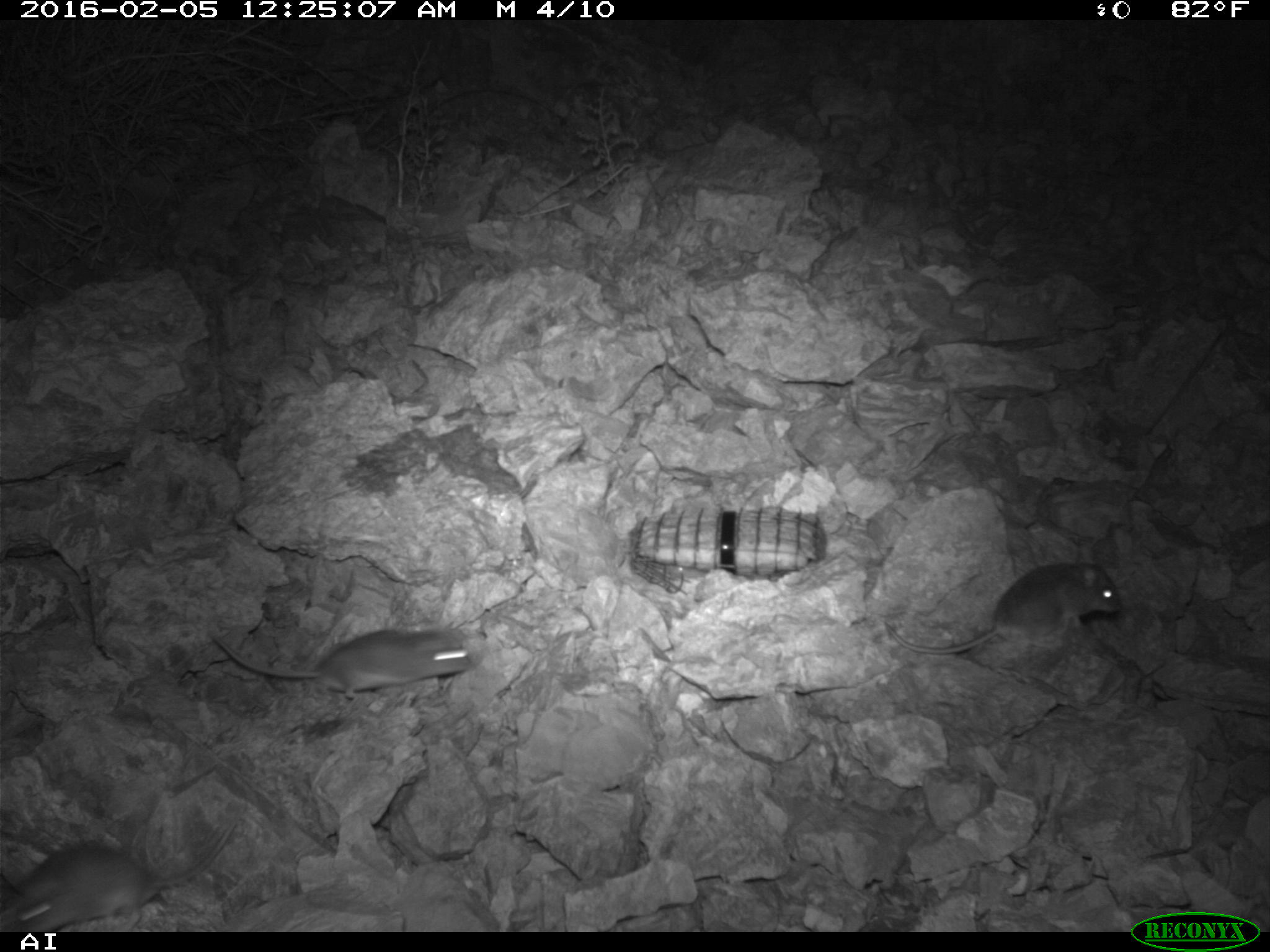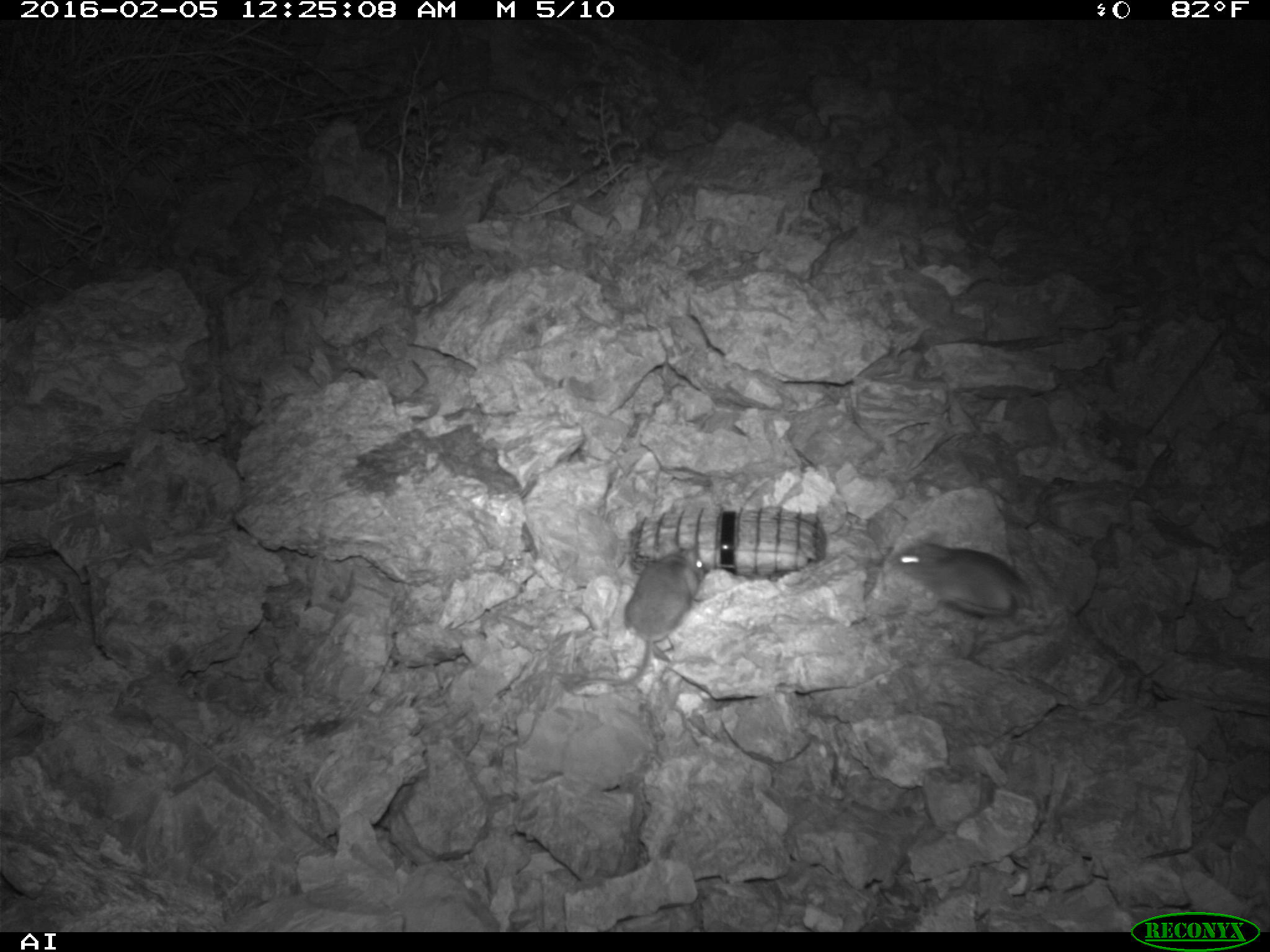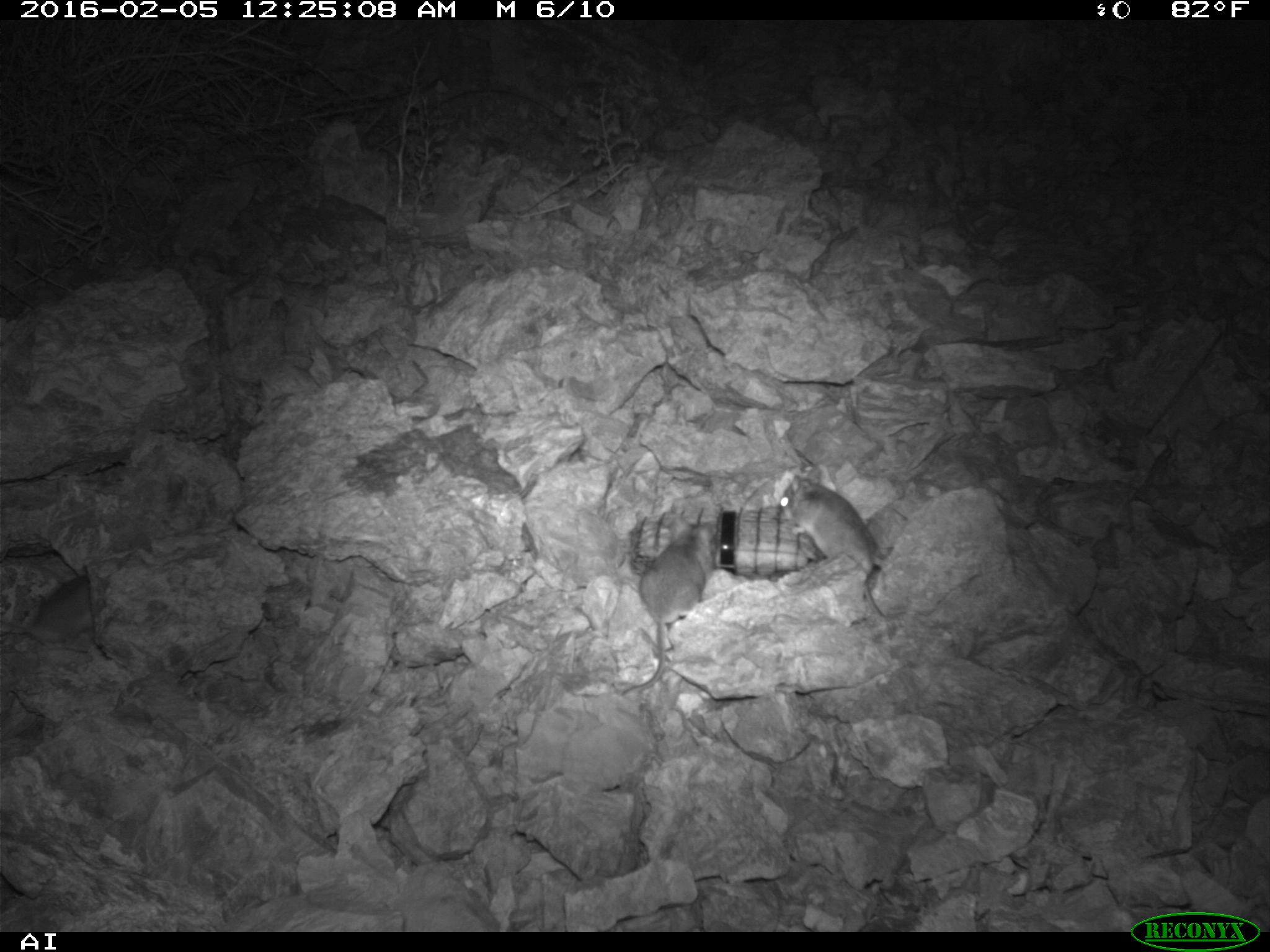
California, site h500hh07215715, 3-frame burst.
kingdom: Animalia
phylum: Chordata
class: Mammalia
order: Rodentia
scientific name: Rodentia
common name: rodent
Rodent (Rodentia).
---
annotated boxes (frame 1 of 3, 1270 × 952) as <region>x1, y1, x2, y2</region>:
rodent: <region>0, 817, 237, 932</region>; <region>886, 557, 1122, 654</region>; <region>206, 622, 471, 702</region>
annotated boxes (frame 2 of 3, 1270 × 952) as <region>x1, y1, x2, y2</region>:
rodent: <region>569, 547, 706, 691</region>; <region>895, 533, 1043, 624</region>; <region>514, 482, 539, 550</region>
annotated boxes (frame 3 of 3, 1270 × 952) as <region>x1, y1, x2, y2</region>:
rodent: <region>775, 462, 900, 621</region>; <region>615, 521, 713, 699</region>; <region>0, 570, 109, 646</region>